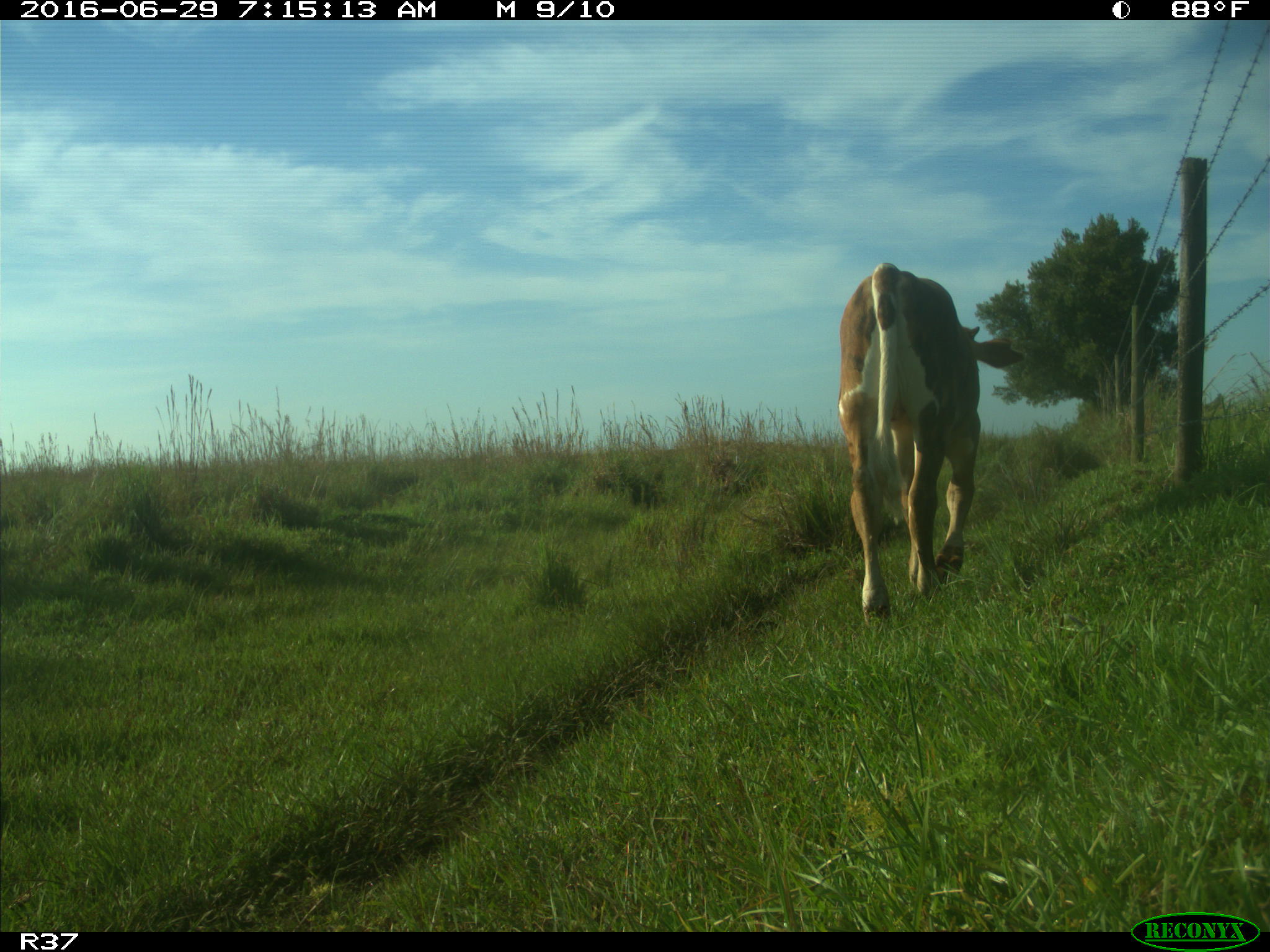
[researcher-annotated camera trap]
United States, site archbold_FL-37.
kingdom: Animalia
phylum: Chordata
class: Mammalia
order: Artiodactyla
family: Bovidae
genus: Bos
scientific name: Bos taurus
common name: domestic cow